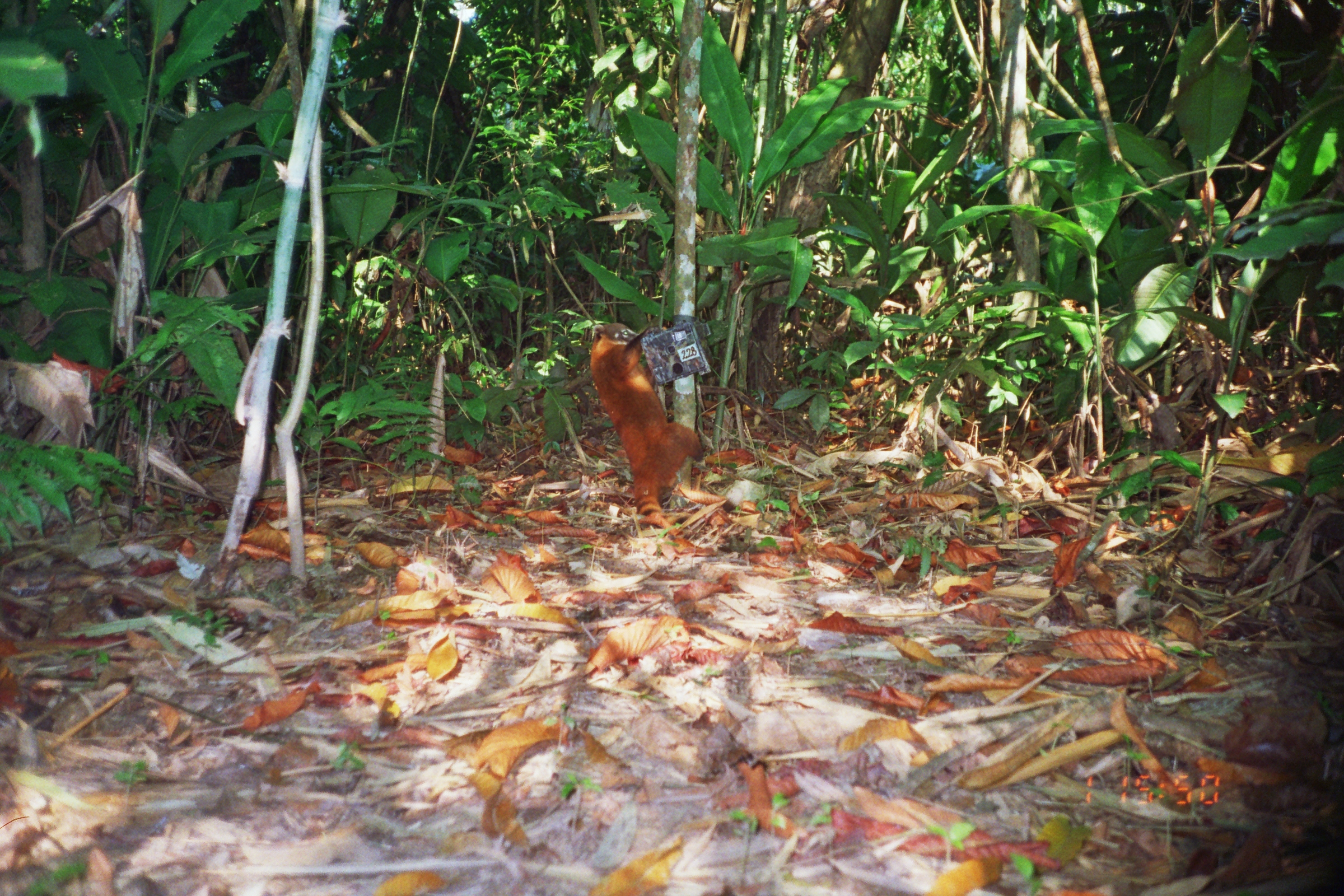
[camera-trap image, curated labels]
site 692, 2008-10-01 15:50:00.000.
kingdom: Animalia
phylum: Chordata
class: Mammalia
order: Carnivora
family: Procyonidae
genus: Nasua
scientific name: Nasua nasua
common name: south american coati